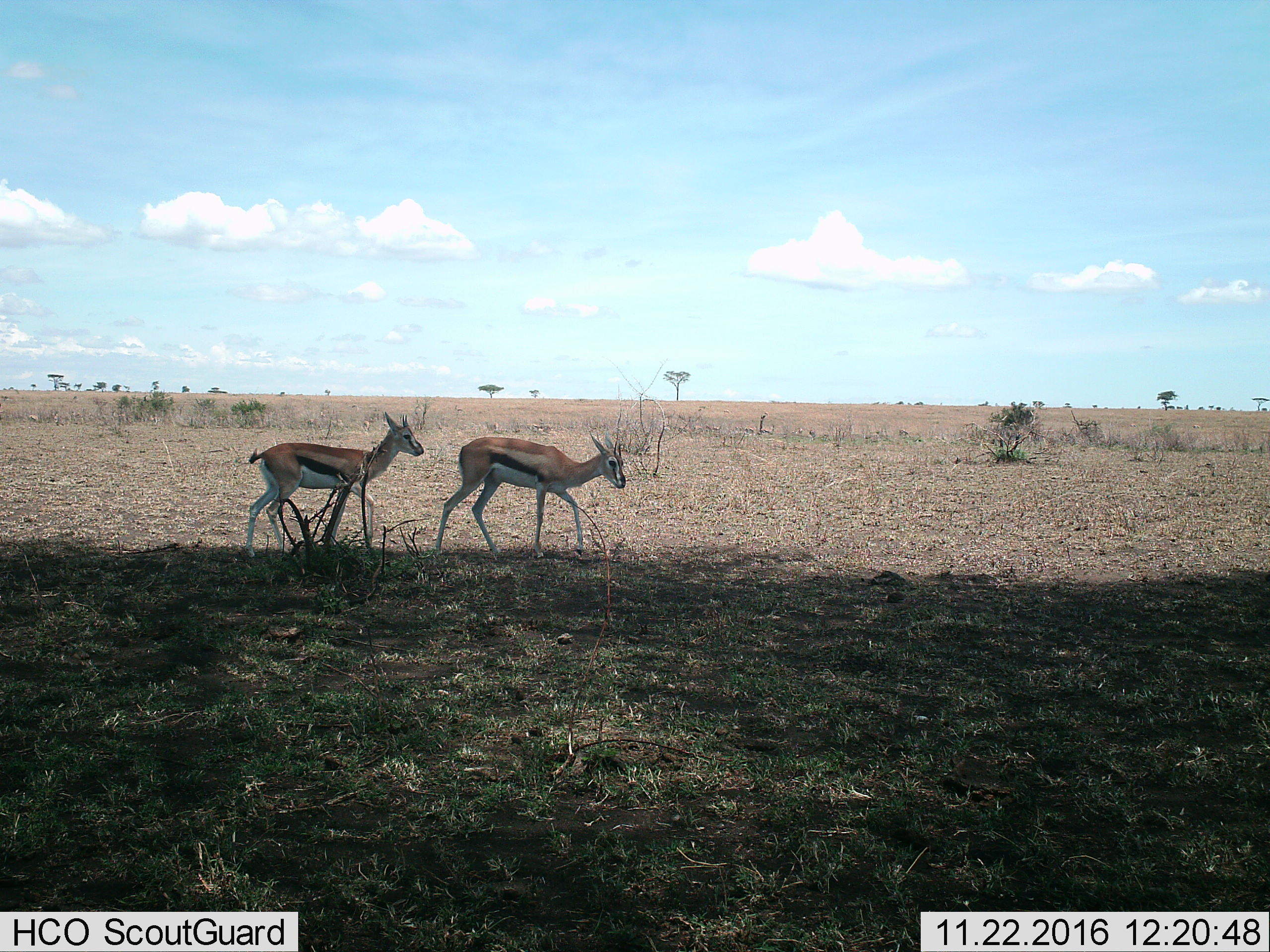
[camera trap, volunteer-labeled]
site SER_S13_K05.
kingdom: Animalia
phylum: Chordata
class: Mammalia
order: Artiodactyla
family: Bovidae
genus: Eudorcas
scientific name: Eudorcas thomsonii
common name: thomson's gazelle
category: gazellethomsons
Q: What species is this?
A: Gazellethomsons (thomson's gazelle) (Eudorcas thomsonii).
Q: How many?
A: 2.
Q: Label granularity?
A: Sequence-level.